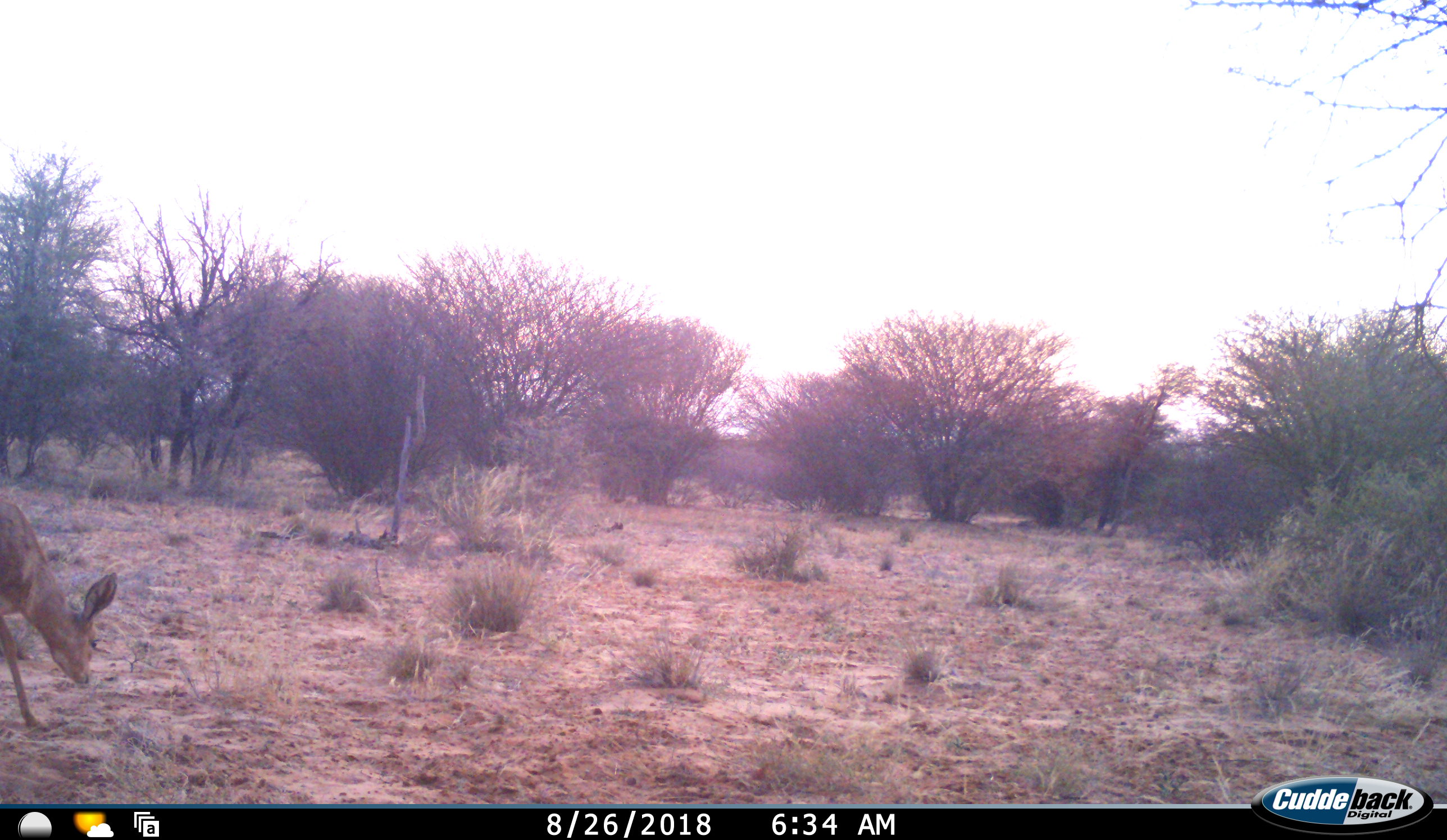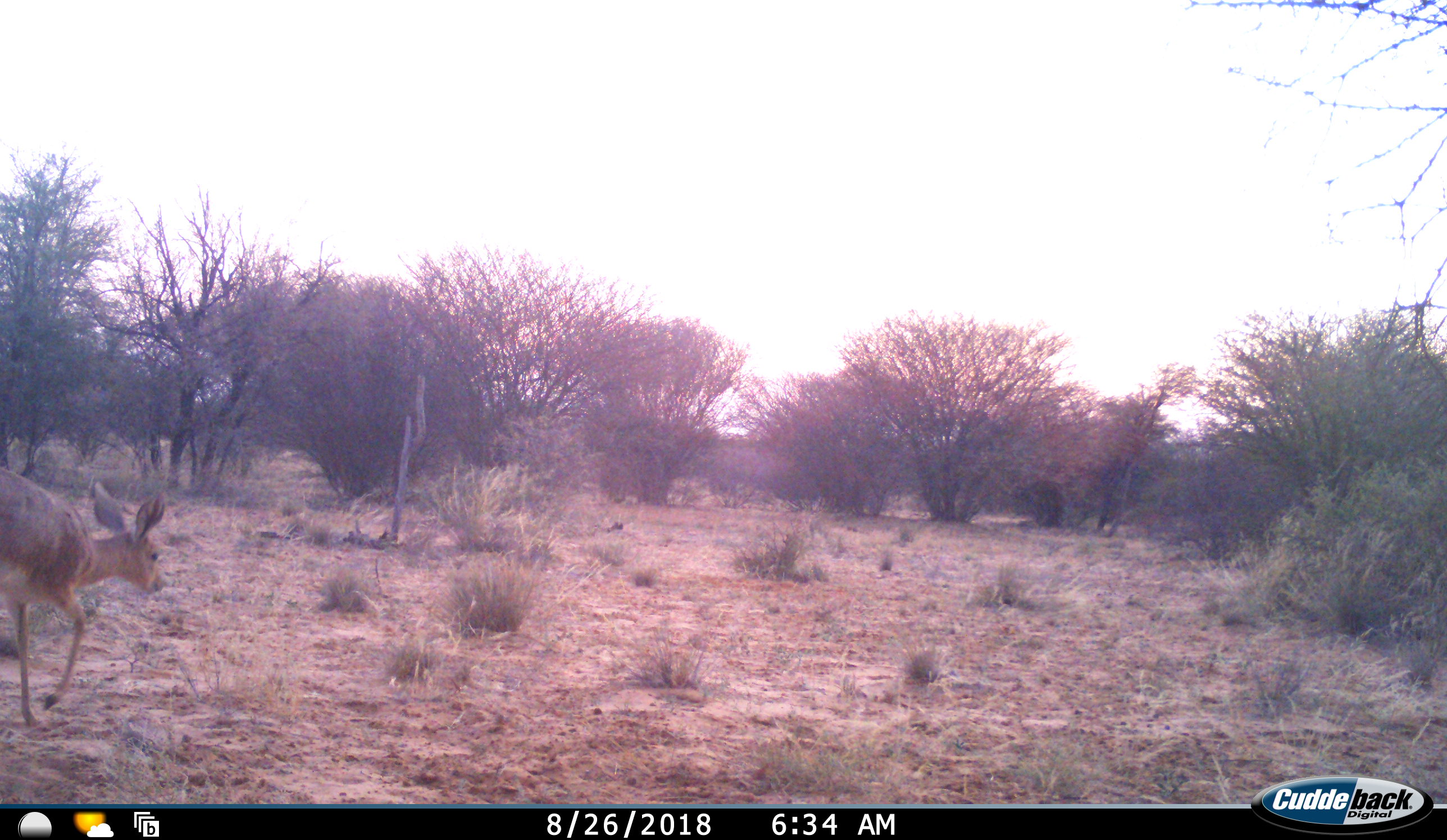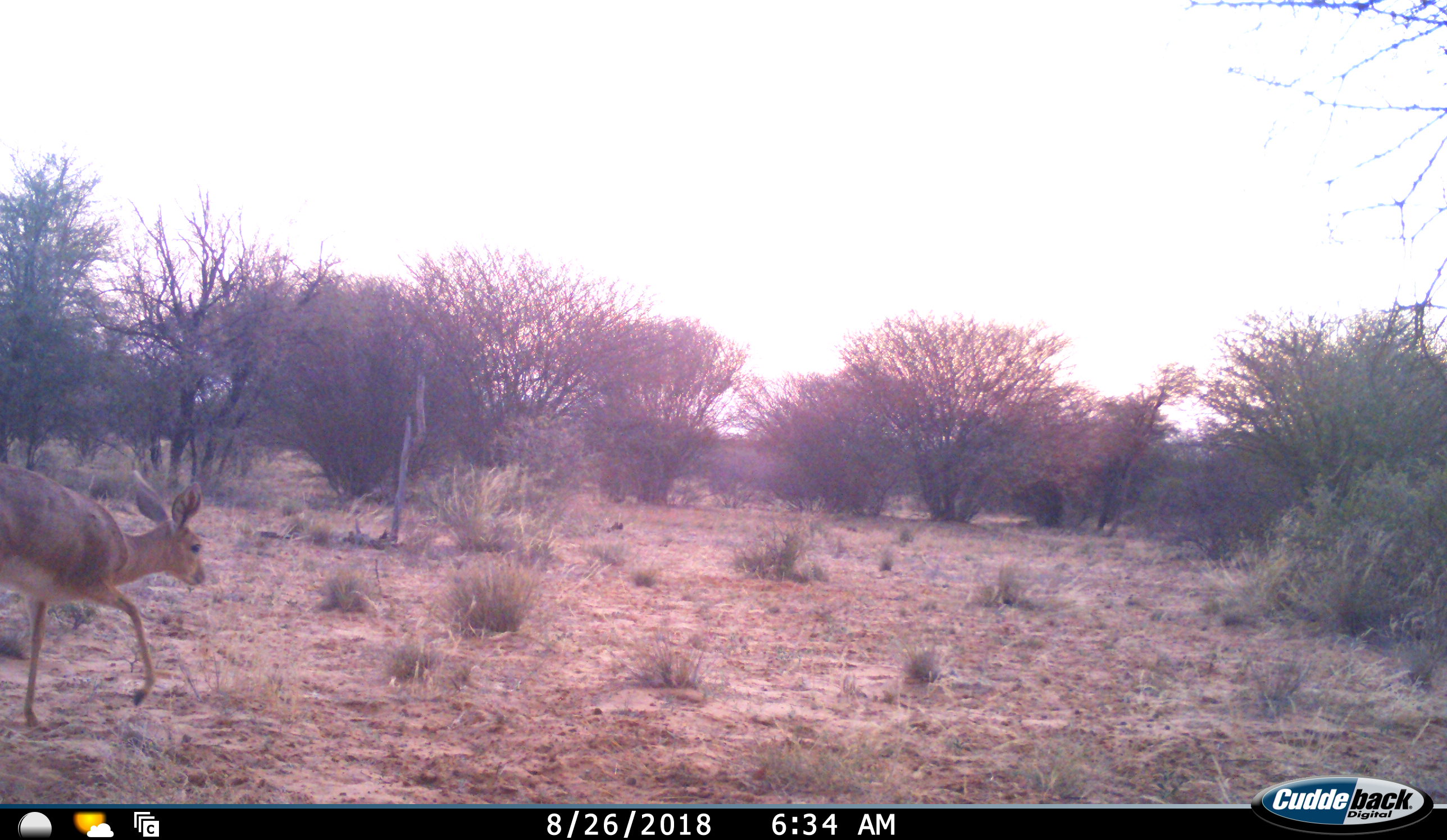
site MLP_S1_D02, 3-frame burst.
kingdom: Animalia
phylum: Chordata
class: Mammalia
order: Artiodactyla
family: Bovidae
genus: Raphicerus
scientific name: Raphicerus campestris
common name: steenbok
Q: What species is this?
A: Steenbok (Raphicerus campestris).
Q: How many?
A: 1.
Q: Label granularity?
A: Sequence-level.